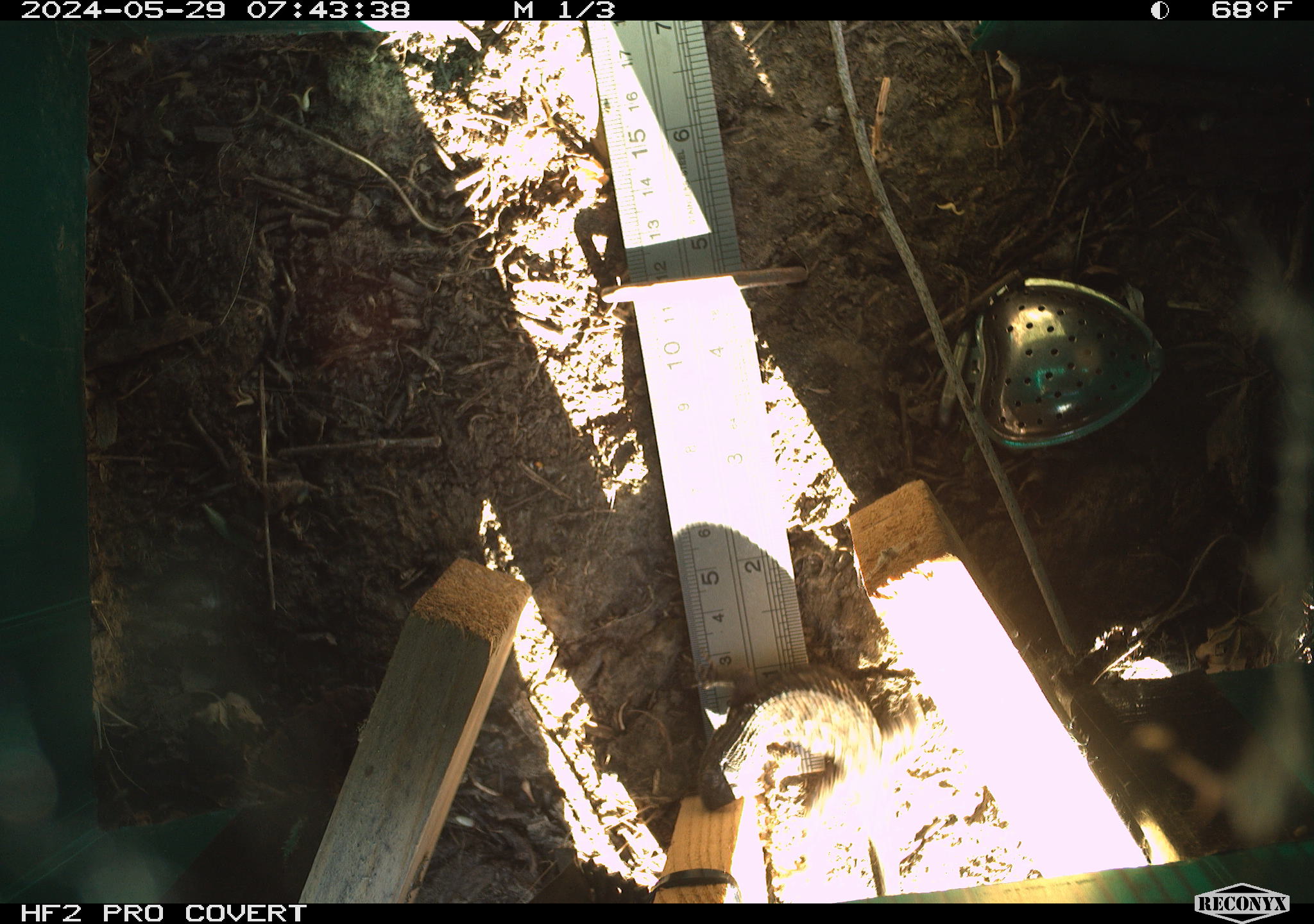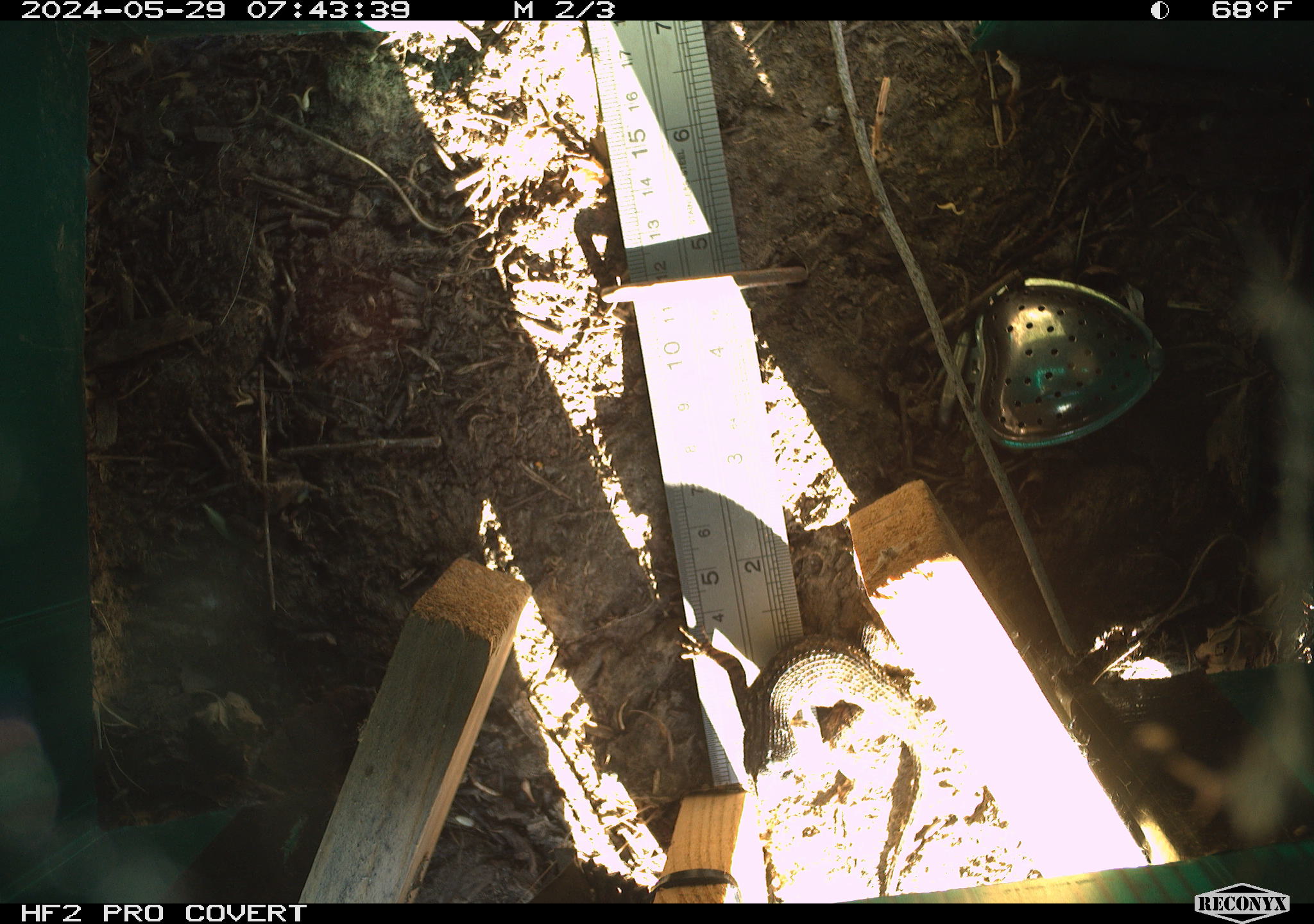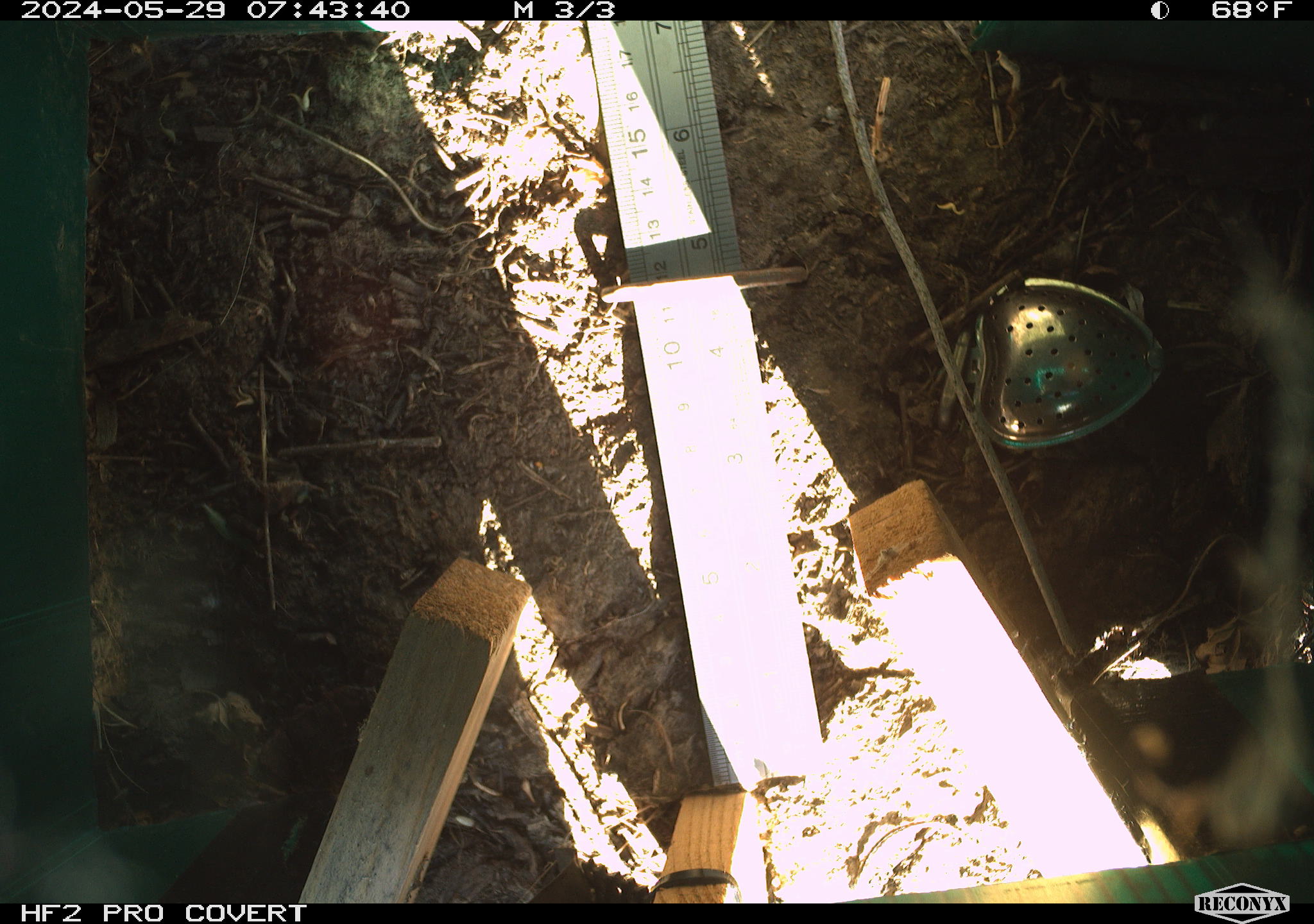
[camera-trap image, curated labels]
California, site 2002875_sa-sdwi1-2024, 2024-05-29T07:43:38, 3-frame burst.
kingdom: Animalia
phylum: Chordata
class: Reptilia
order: Squamata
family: Phrynosomatidae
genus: Sceloporus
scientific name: Sceloporus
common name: spiny lizards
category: sceloporus species